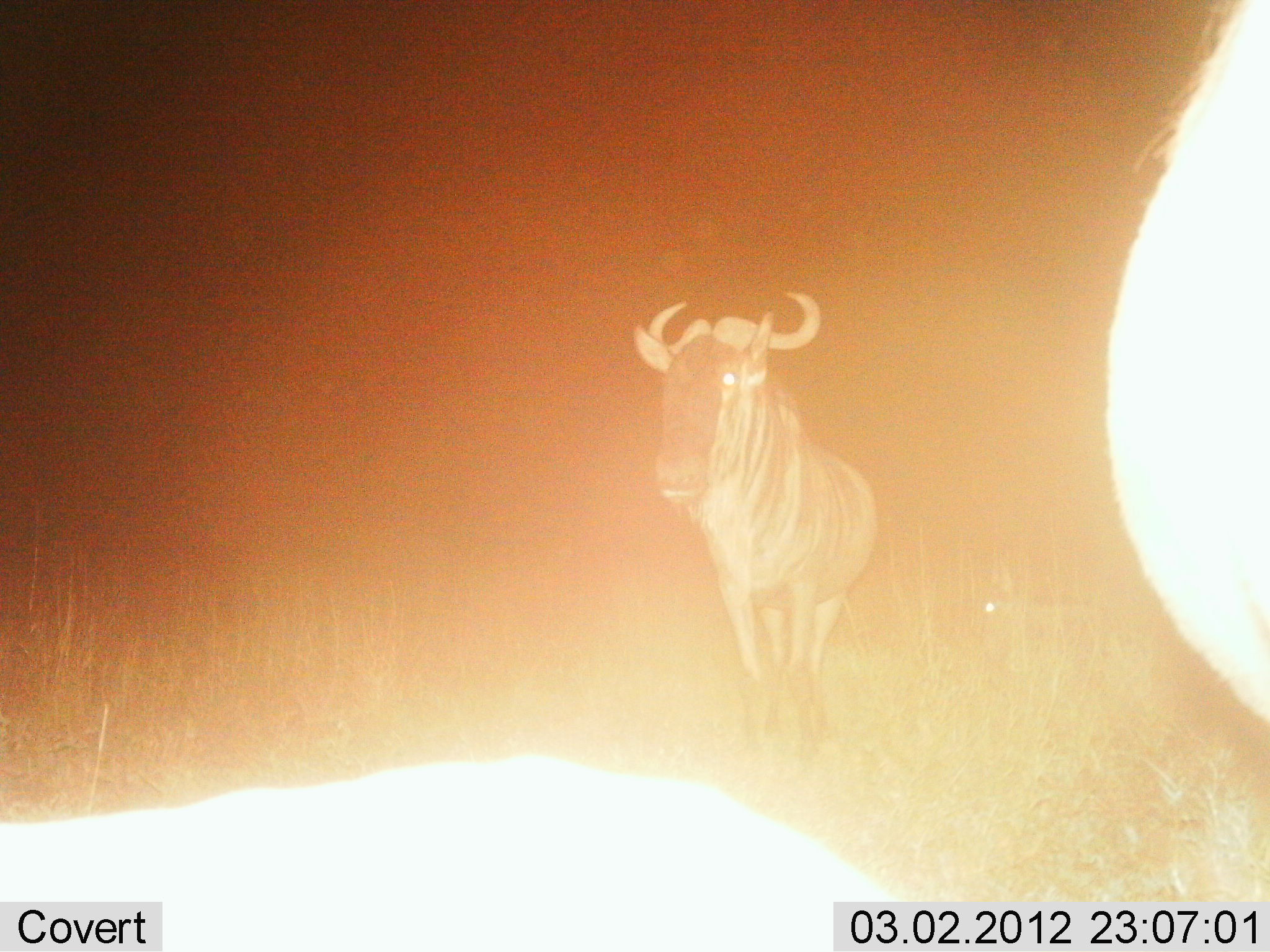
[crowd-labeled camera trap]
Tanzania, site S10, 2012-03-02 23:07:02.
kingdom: Animalia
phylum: Chordata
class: Mammalia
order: Artiodactyla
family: Bovidae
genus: Connochaetes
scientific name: Connochaetes taurinus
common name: blue wildebeest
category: wildebeest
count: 2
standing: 83%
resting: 25%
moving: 17%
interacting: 0%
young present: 0%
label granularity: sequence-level